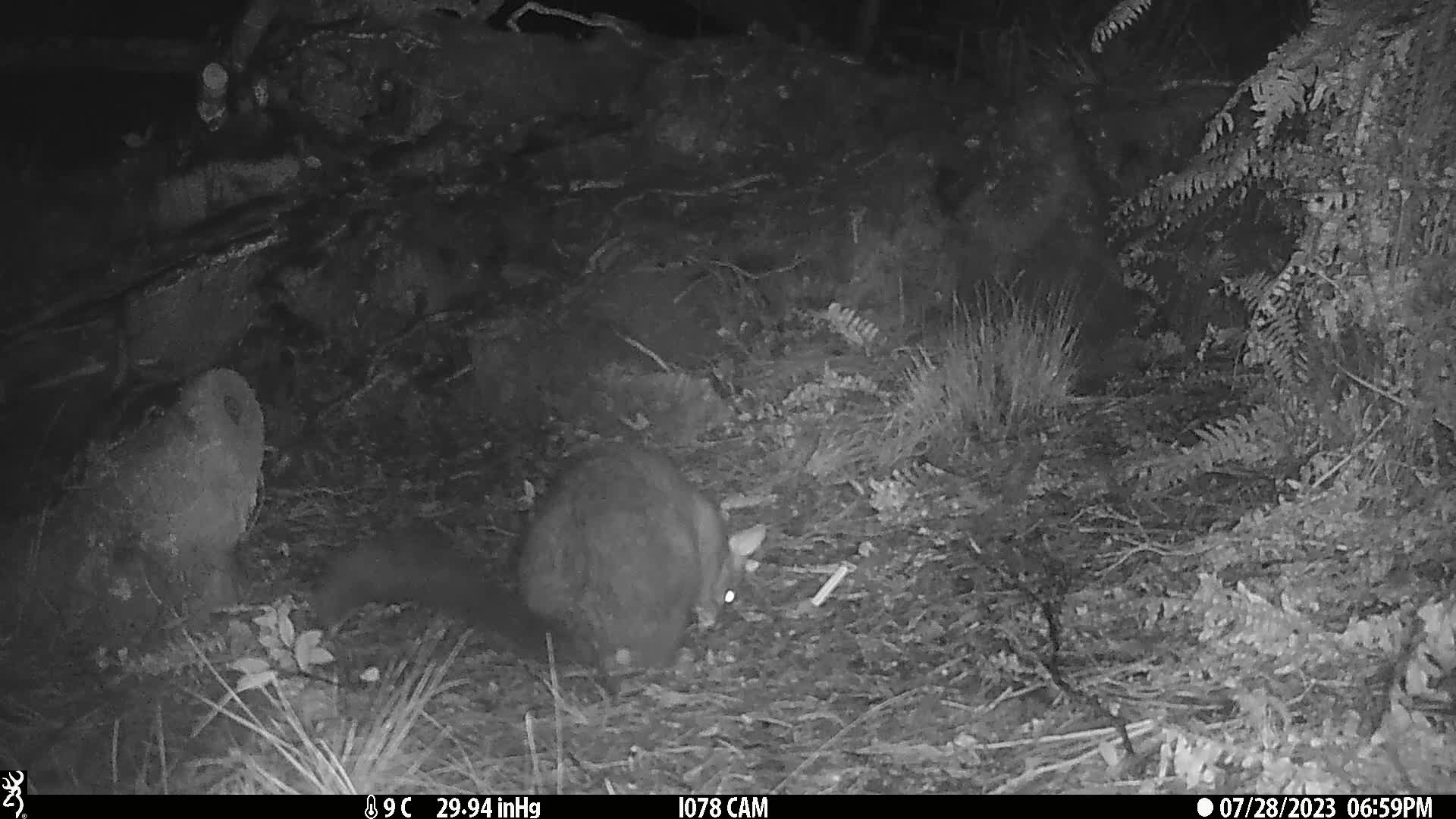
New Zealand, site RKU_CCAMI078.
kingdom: Animalia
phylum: Chordata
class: Mammalia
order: Diprotodontia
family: Phalangeridae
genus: Trichosurus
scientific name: Trichosurus vulpecula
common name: common brushtail possum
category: possum